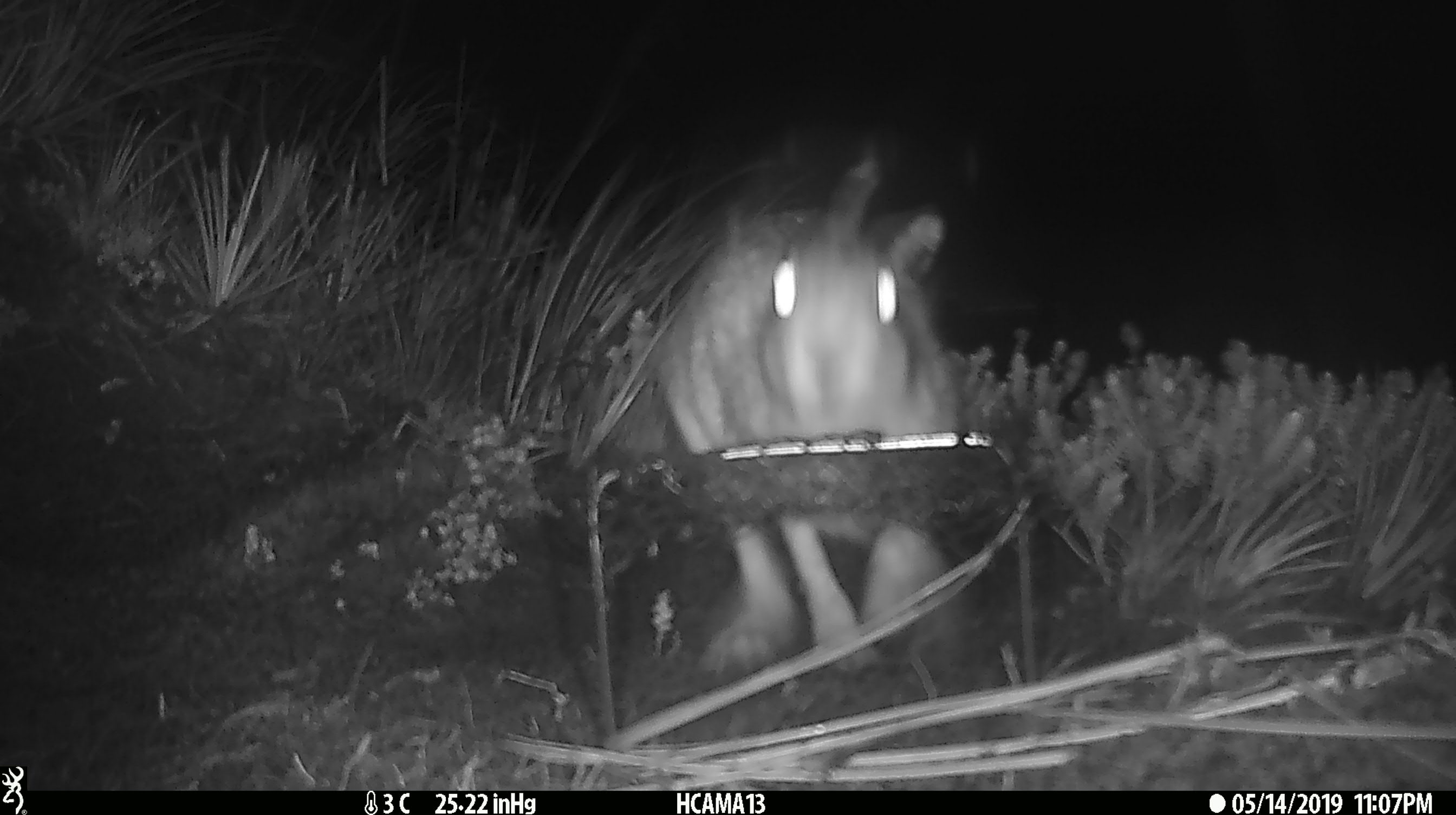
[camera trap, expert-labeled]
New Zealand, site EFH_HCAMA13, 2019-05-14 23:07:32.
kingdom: Animalia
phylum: Chordata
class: Mammalia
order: Lagomorpha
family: Leporidae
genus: Lepus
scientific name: Lepus europaeus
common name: brown hare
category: hare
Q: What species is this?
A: Hare (brown hare) (Lepus europaeus).